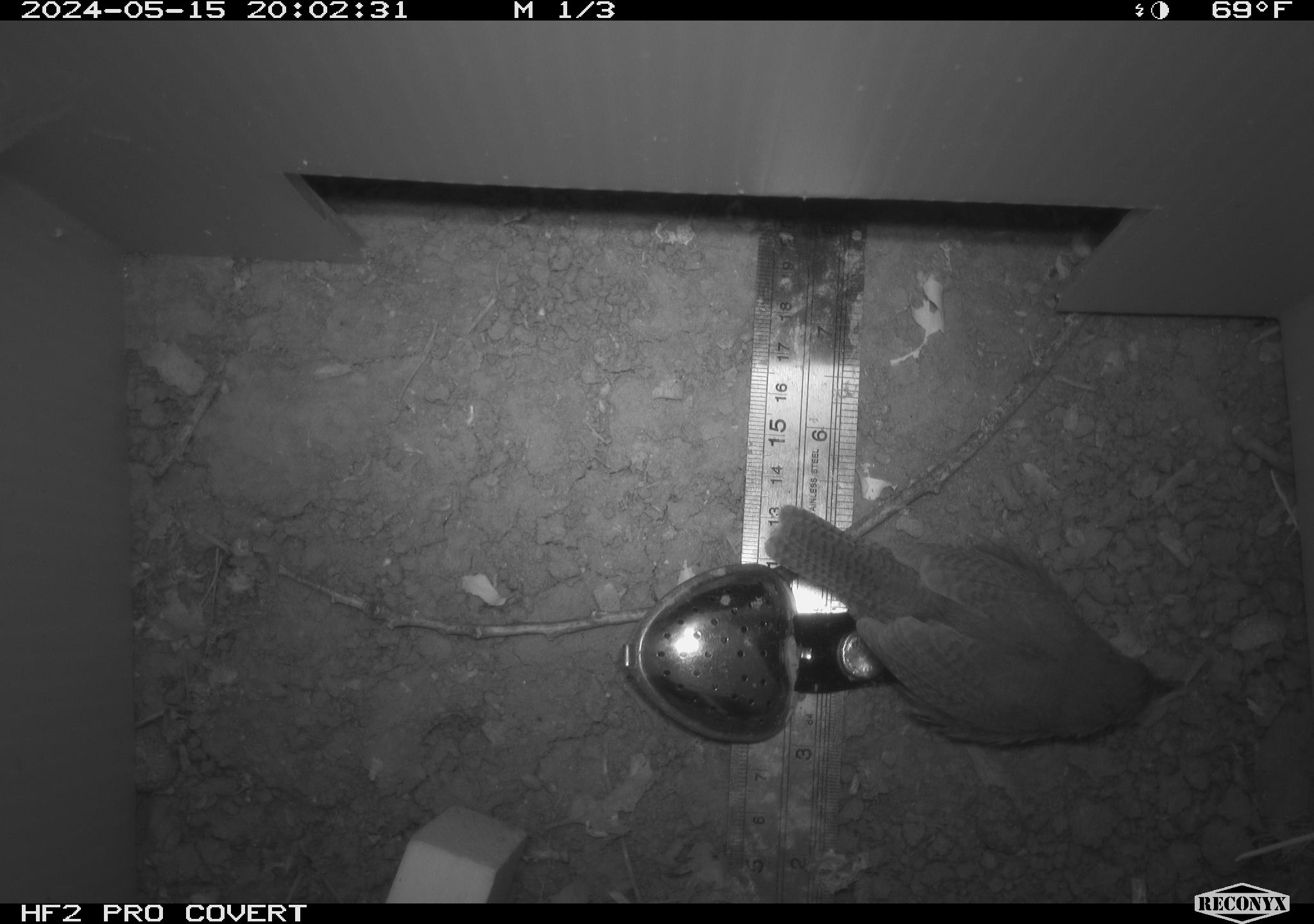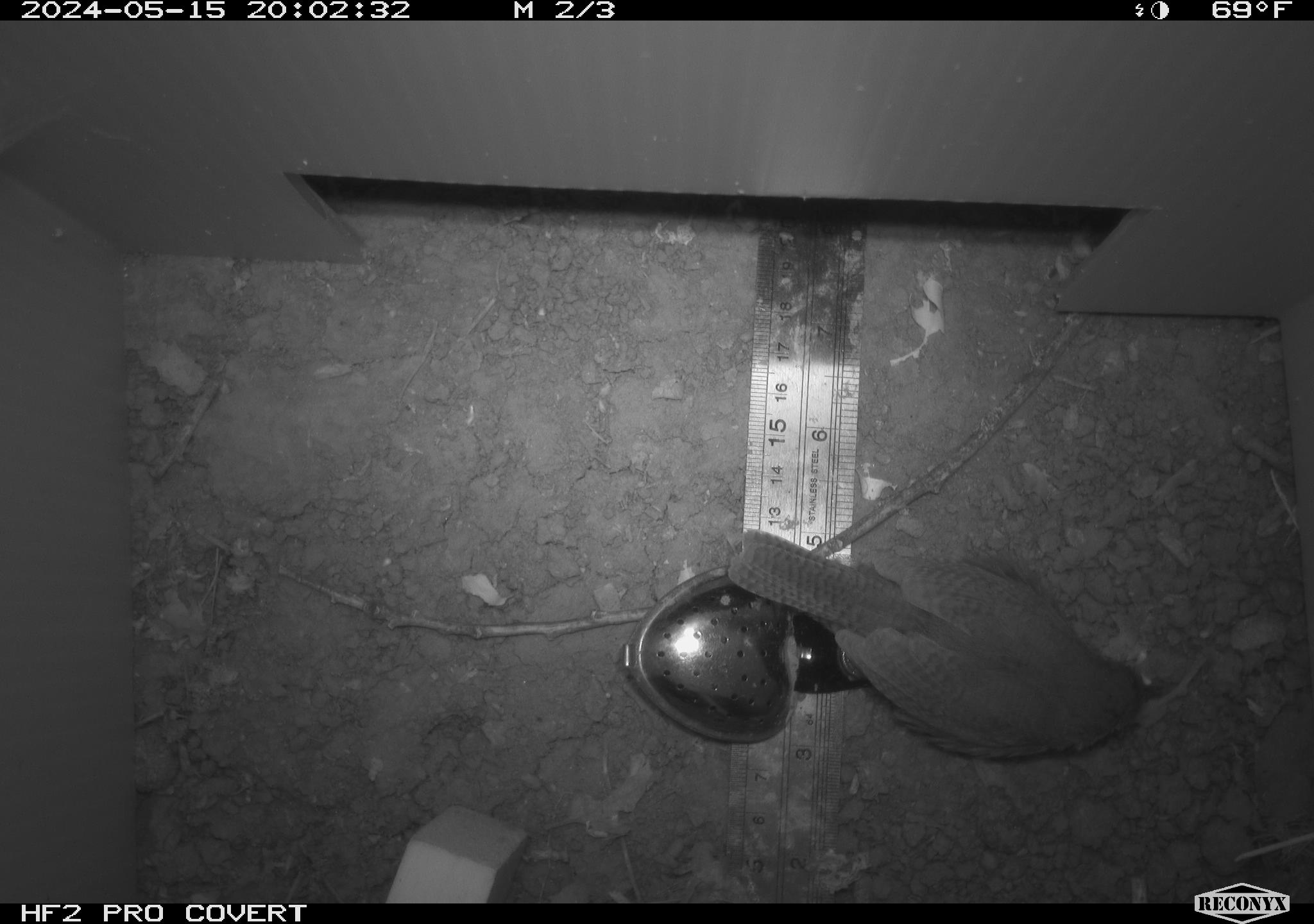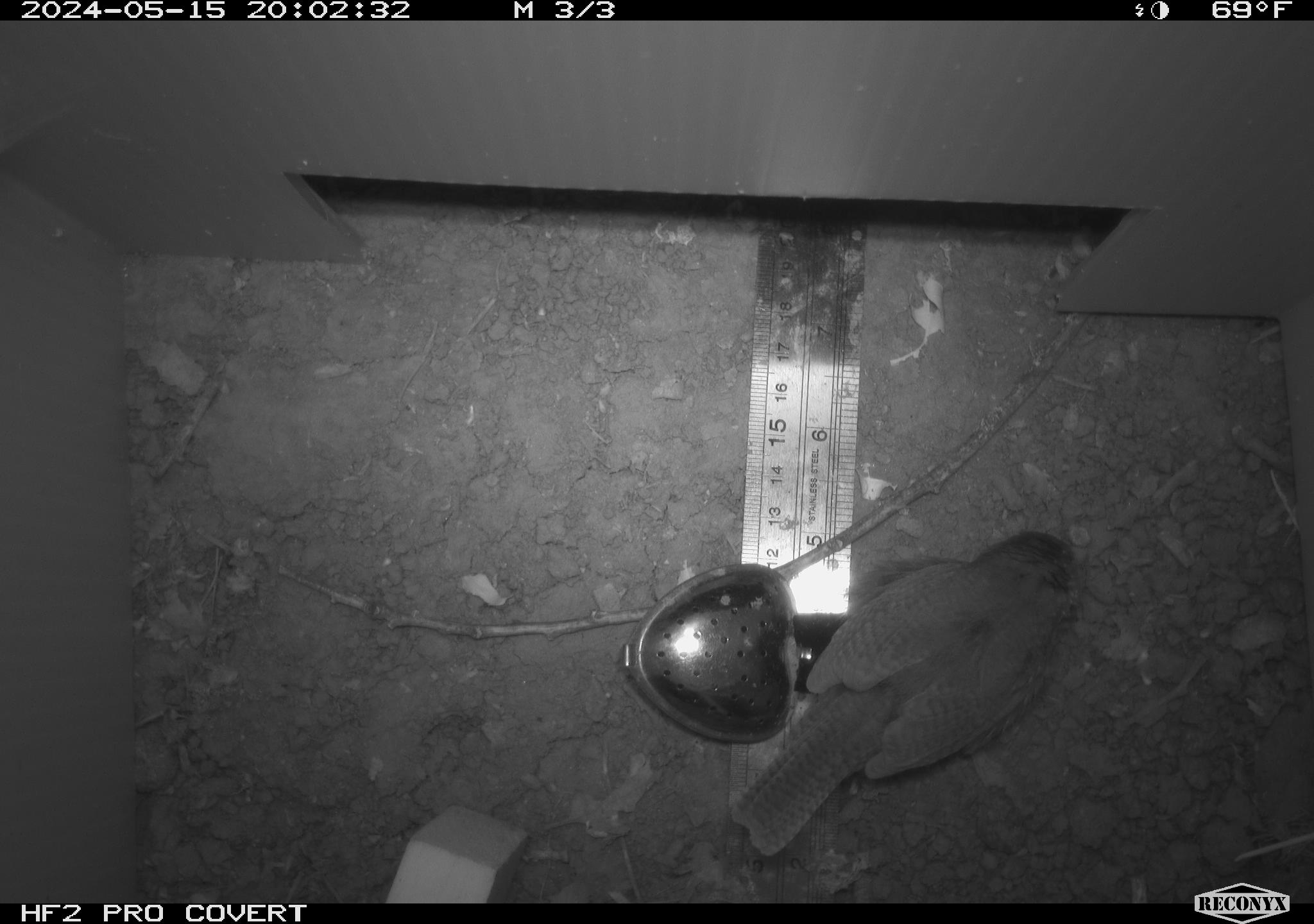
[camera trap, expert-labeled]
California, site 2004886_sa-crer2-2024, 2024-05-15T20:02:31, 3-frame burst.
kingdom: Animalia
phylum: Chordata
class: Aves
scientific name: Aves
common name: bird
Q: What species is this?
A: Bird (Aves).